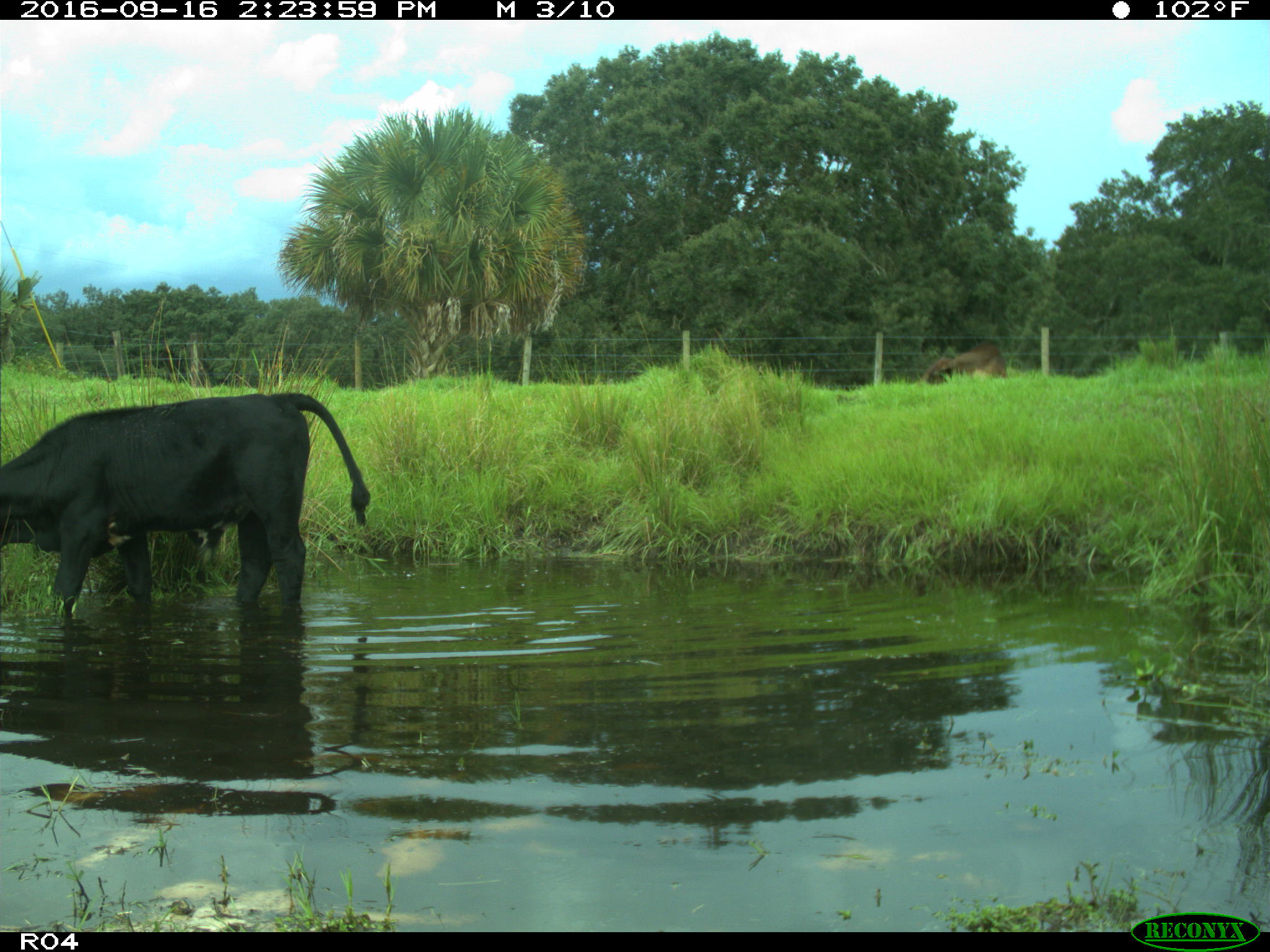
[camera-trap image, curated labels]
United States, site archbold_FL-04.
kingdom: Animalia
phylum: Chordata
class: Mammalia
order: Artiodactyla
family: Bovidae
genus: Bos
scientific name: Bos taurus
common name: domestic cow